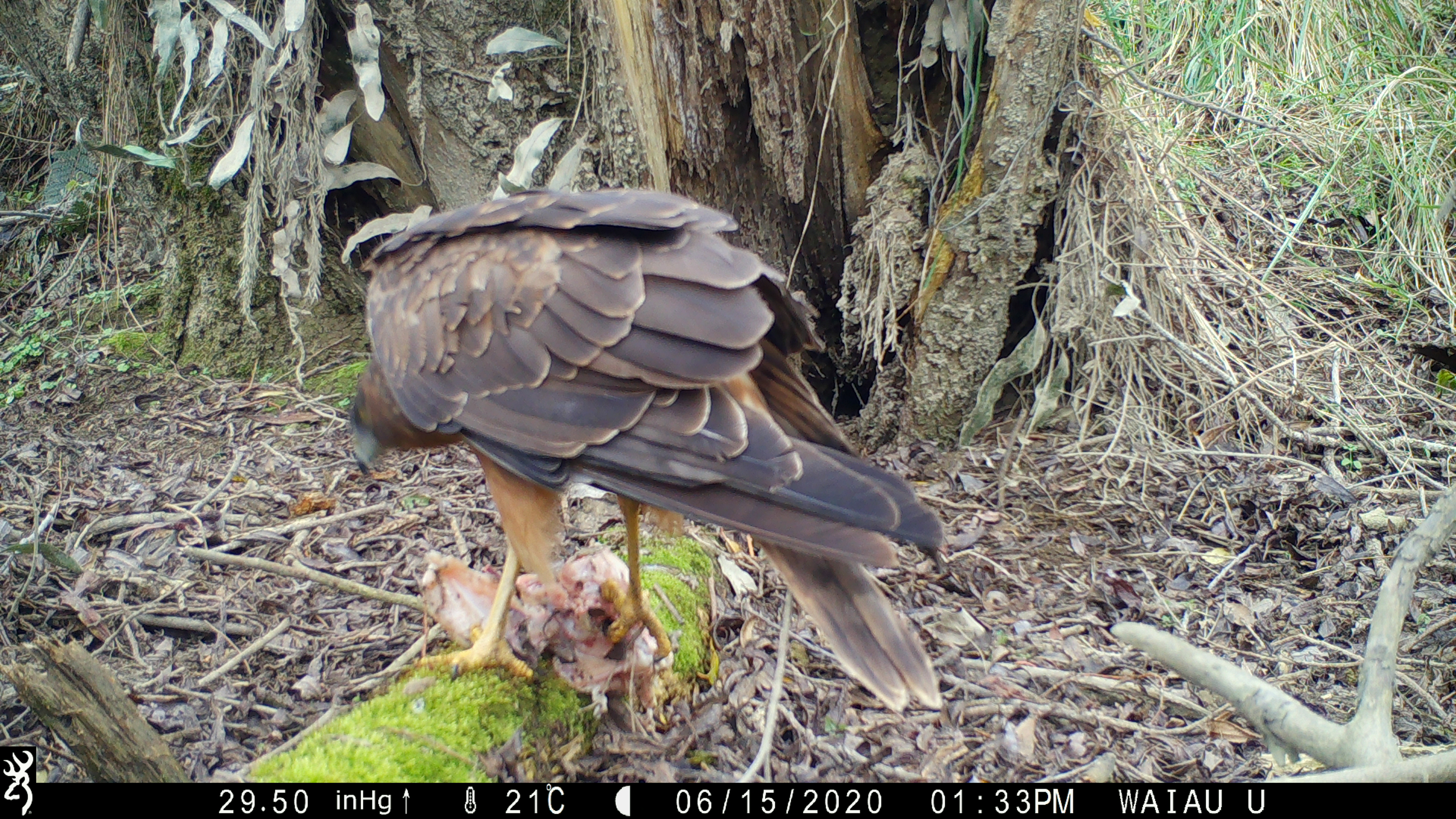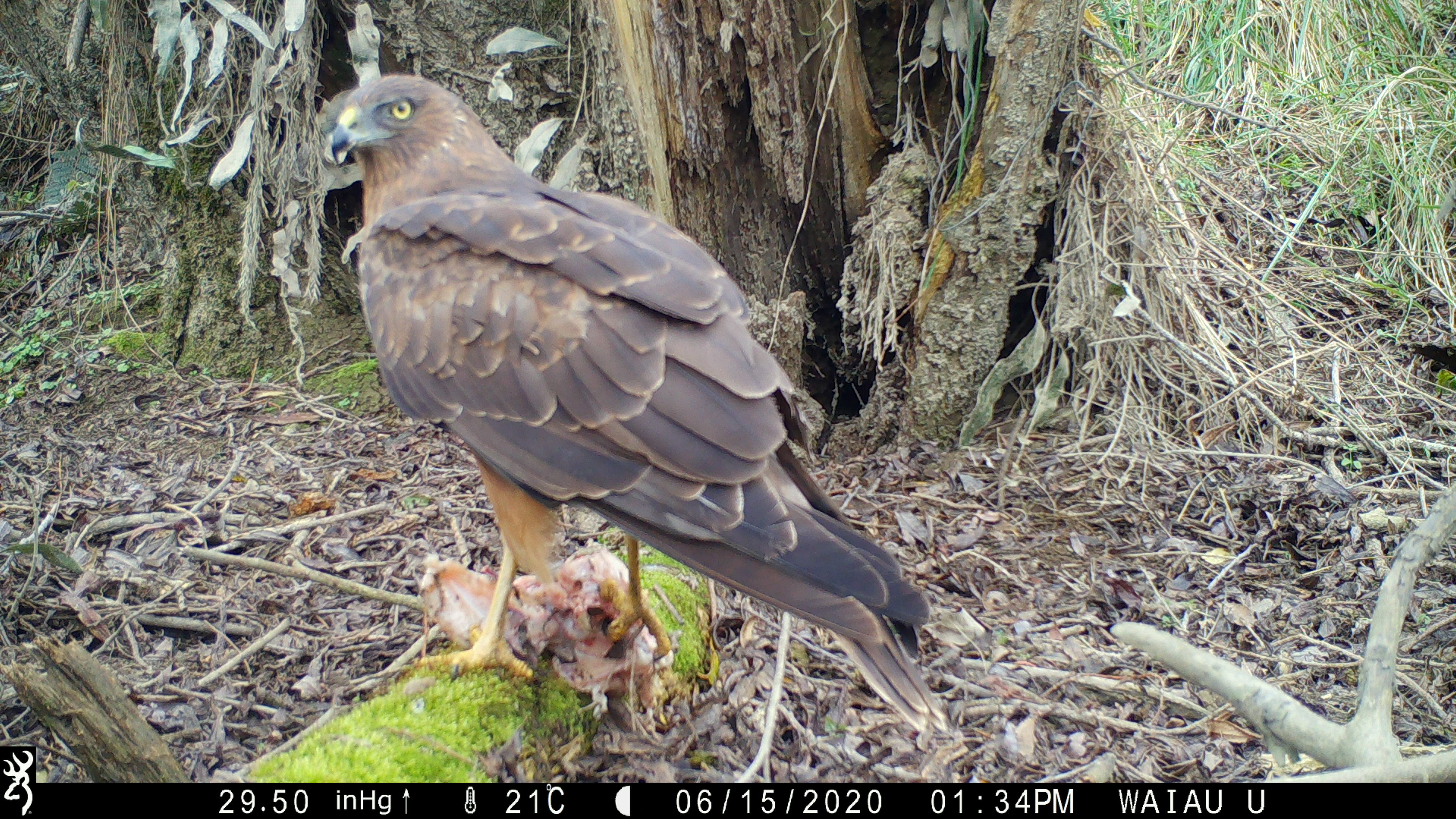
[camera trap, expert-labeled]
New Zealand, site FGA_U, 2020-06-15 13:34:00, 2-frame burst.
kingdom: Animalia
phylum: Chordata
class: Aves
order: Accipitriformes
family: Accipitridae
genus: Circus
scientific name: Circus approximans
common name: swamp harrier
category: harrier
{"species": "harrier (swamp harrier) (Circus approximans)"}